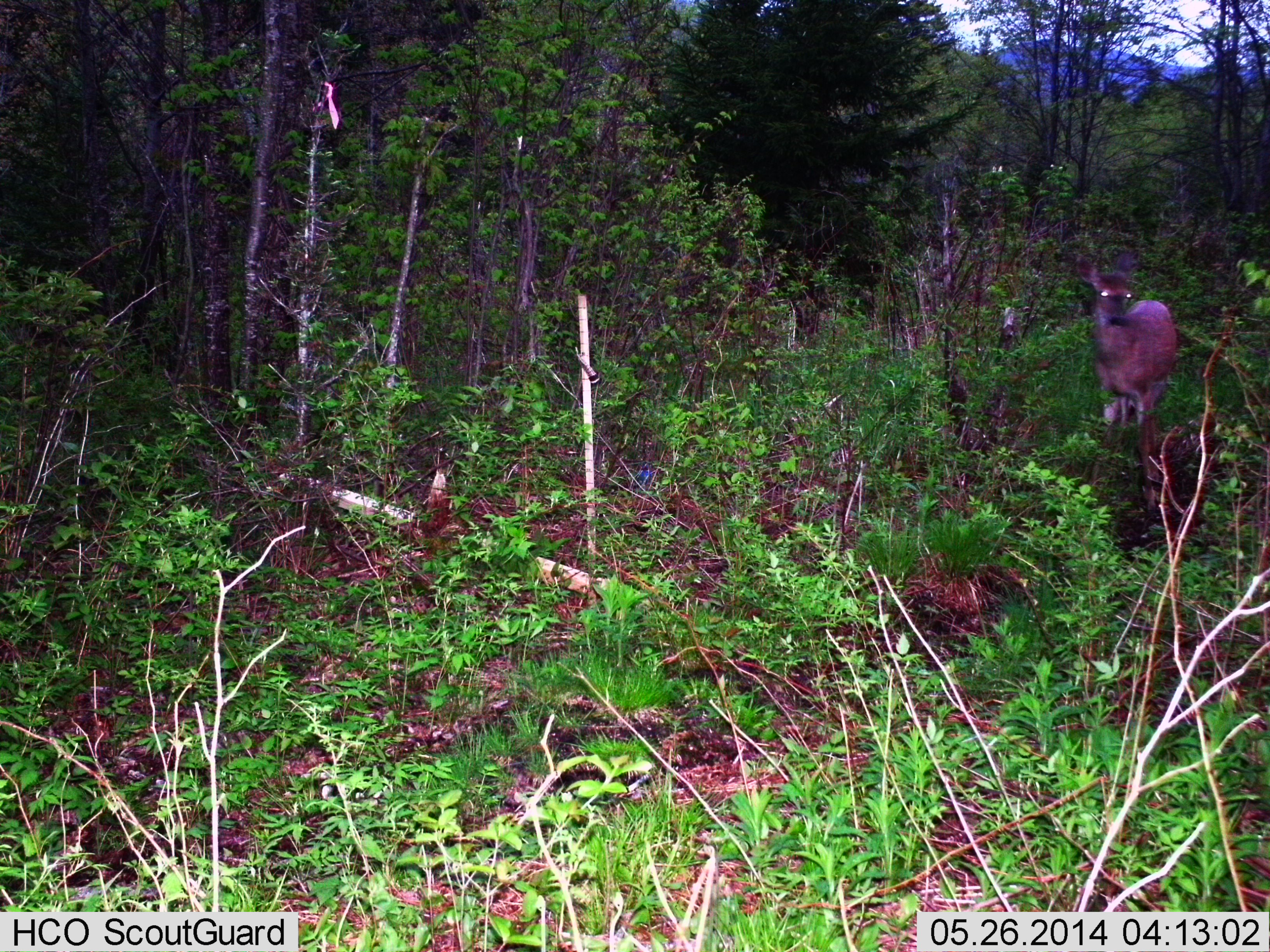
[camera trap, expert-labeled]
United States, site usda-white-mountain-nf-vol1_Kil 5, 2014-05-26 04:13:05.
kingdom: Animalia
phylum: Chordata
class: Mammalia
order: Artiodactyla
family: Cervidae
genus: Odocoileus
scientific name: Odocoileus virginianus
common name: white-tailed deer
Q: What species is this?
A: White-tailed deer (Odocoileus virginianus).